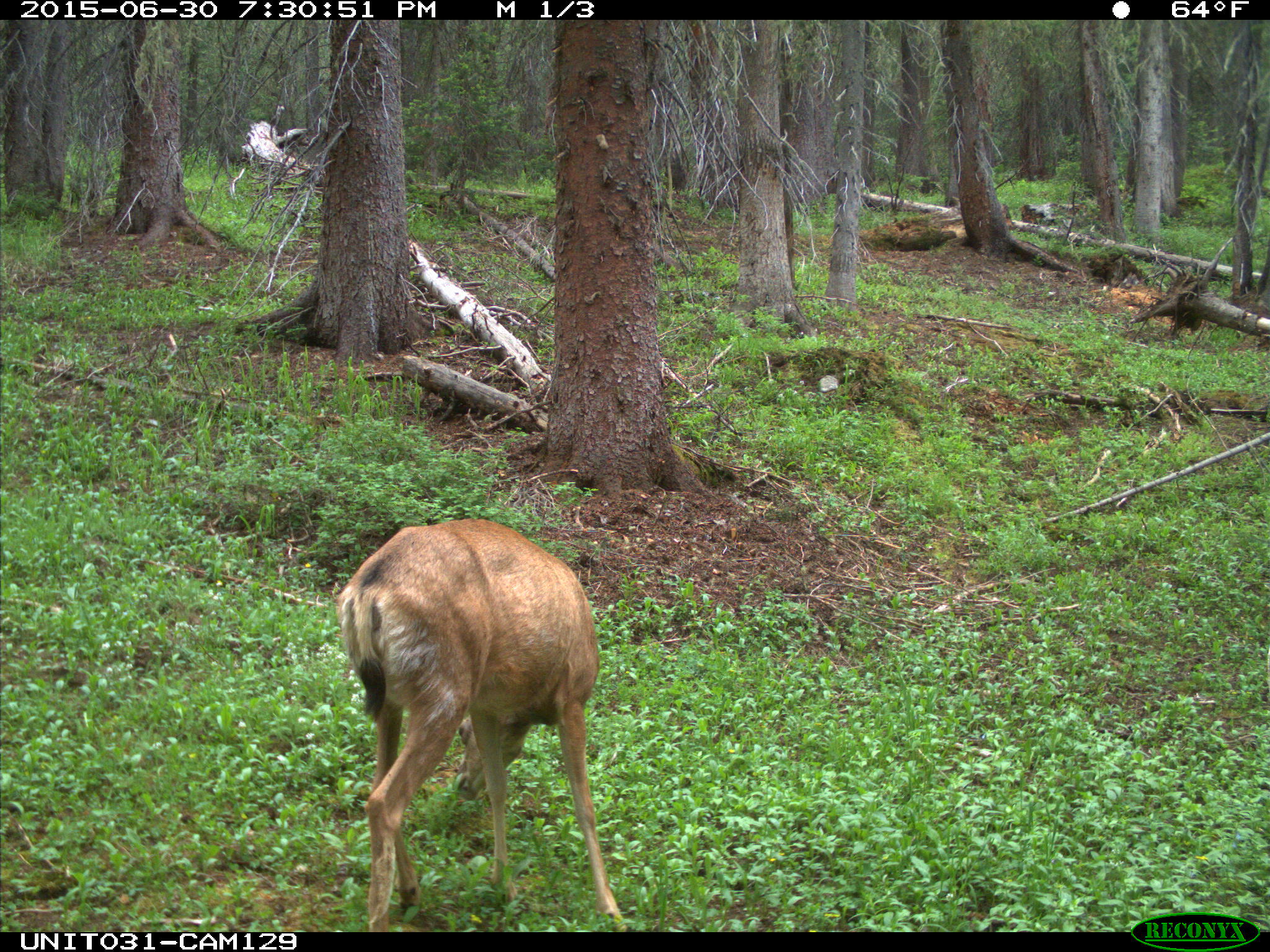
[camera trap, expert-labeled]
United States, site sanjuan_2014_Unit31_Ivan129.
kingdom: Animalia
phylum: Chordata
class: Mammalia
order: Artiodactyla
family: Cervidae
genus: Odocoileus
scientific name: Odocoileus hemionus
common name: mule deer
Odocoileus hemionus (mule deer).